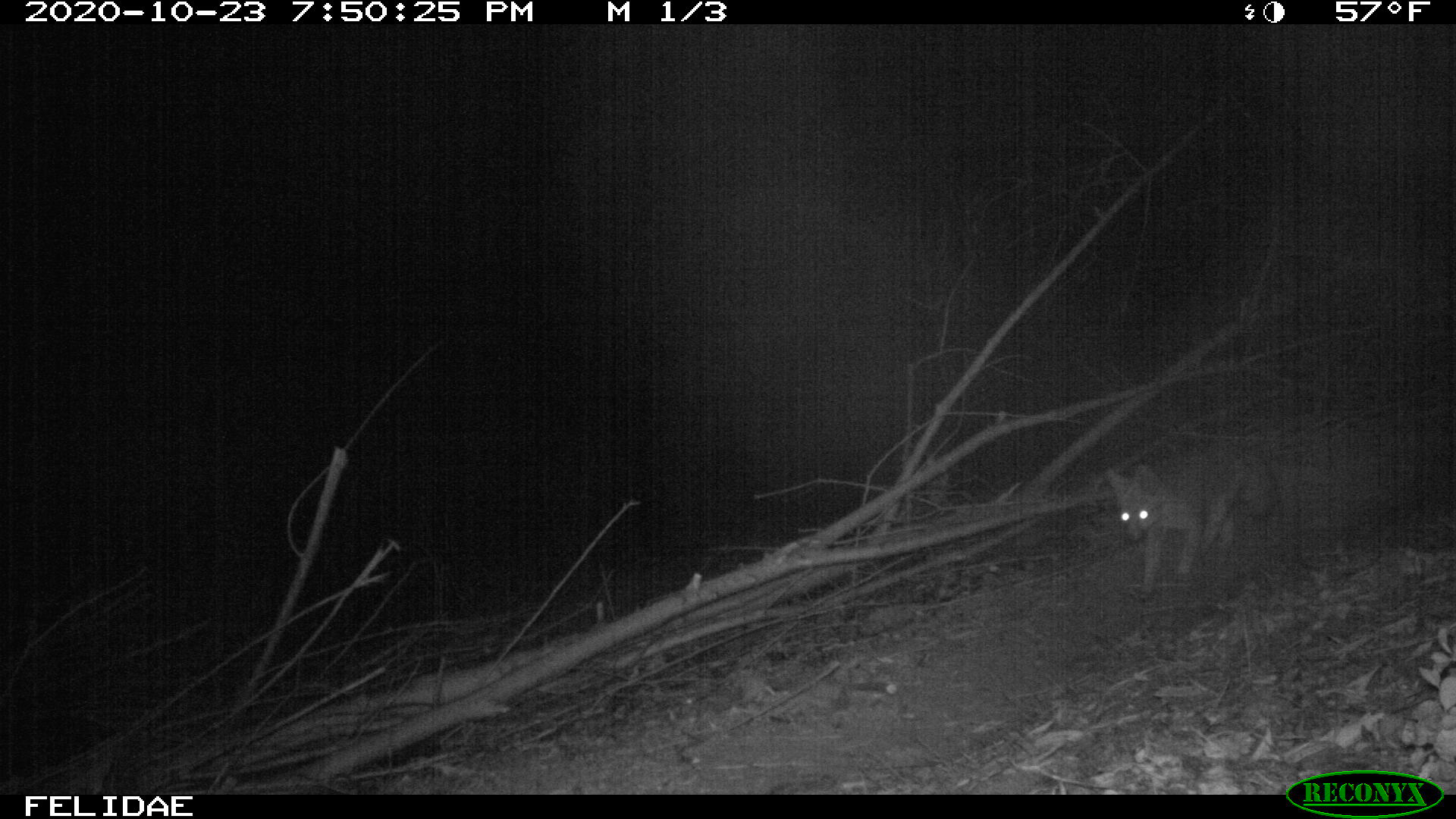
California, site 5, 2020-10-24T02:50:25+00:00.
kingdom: Animalia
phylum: Chordata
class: Mammalia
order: Carnivora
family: Canidae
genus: Urocyon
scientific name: Urocyon cinereoargenteus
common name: gray fox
Gray fox (Urocyon cinereoargenteus).